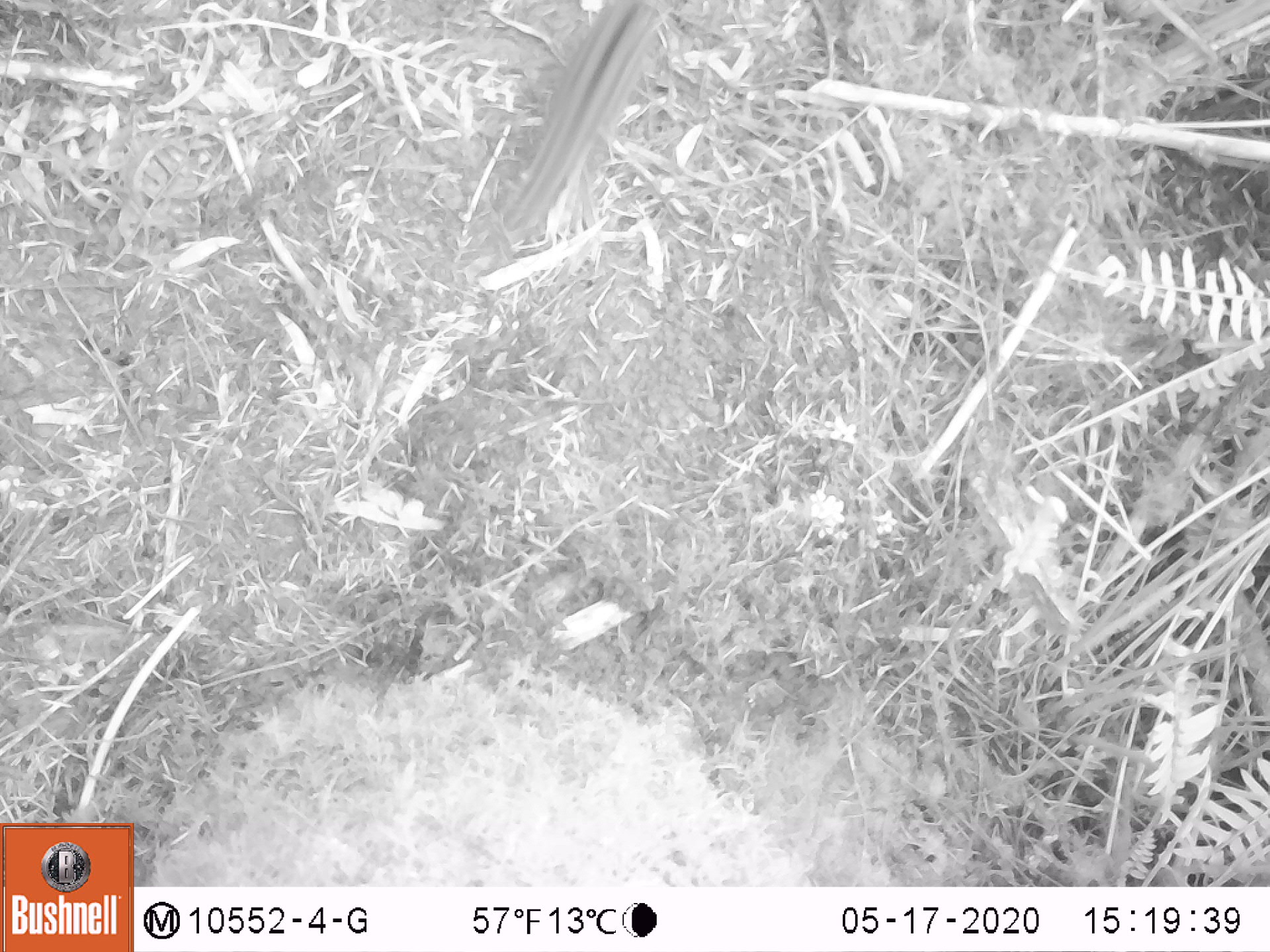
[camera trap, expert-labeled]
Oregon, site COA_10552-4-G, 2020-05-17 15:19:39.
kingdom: Animalia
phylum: Chordata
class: Mammalia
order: Rodentia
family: Sciuridae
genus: Neotamias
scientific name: Neotamias townsendii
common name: townsend's chipmunk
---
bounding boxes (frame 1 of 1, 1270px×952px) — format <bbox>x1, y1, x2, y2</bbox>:
townsend's chipmunk: <bbox>461, 3, 675, 258</bbox>